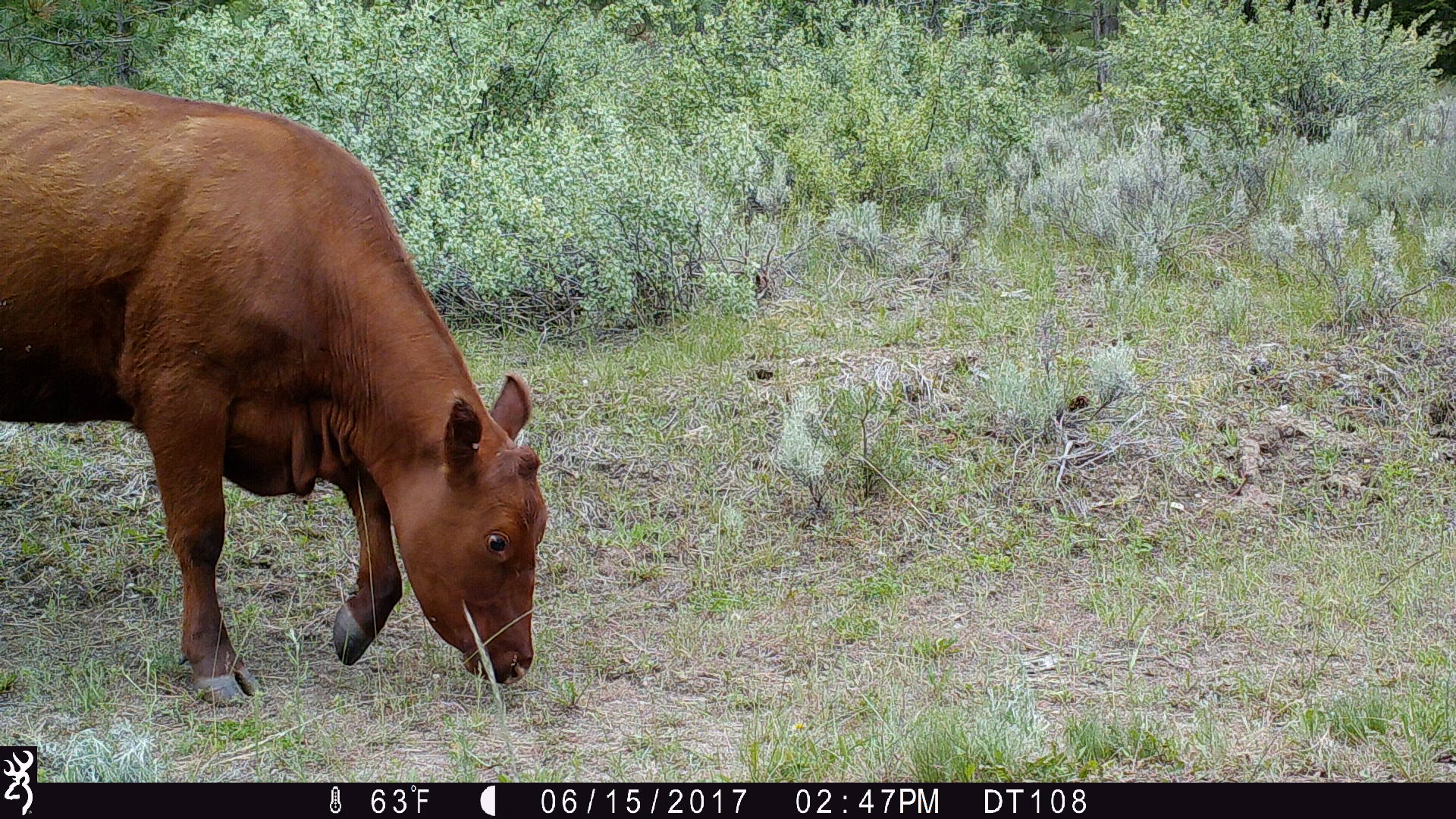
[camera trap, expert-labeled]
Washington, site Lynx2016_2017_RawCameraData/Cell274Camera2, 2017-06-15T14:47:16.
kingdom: Animalia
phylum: Chordata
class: Mammalia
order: Artiodactyla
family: Bovidae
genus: Bos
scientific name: Bos taurus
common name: domestic cattle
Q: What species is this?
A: Domestic cattle (Bos taurus).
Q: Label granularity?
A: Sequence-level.